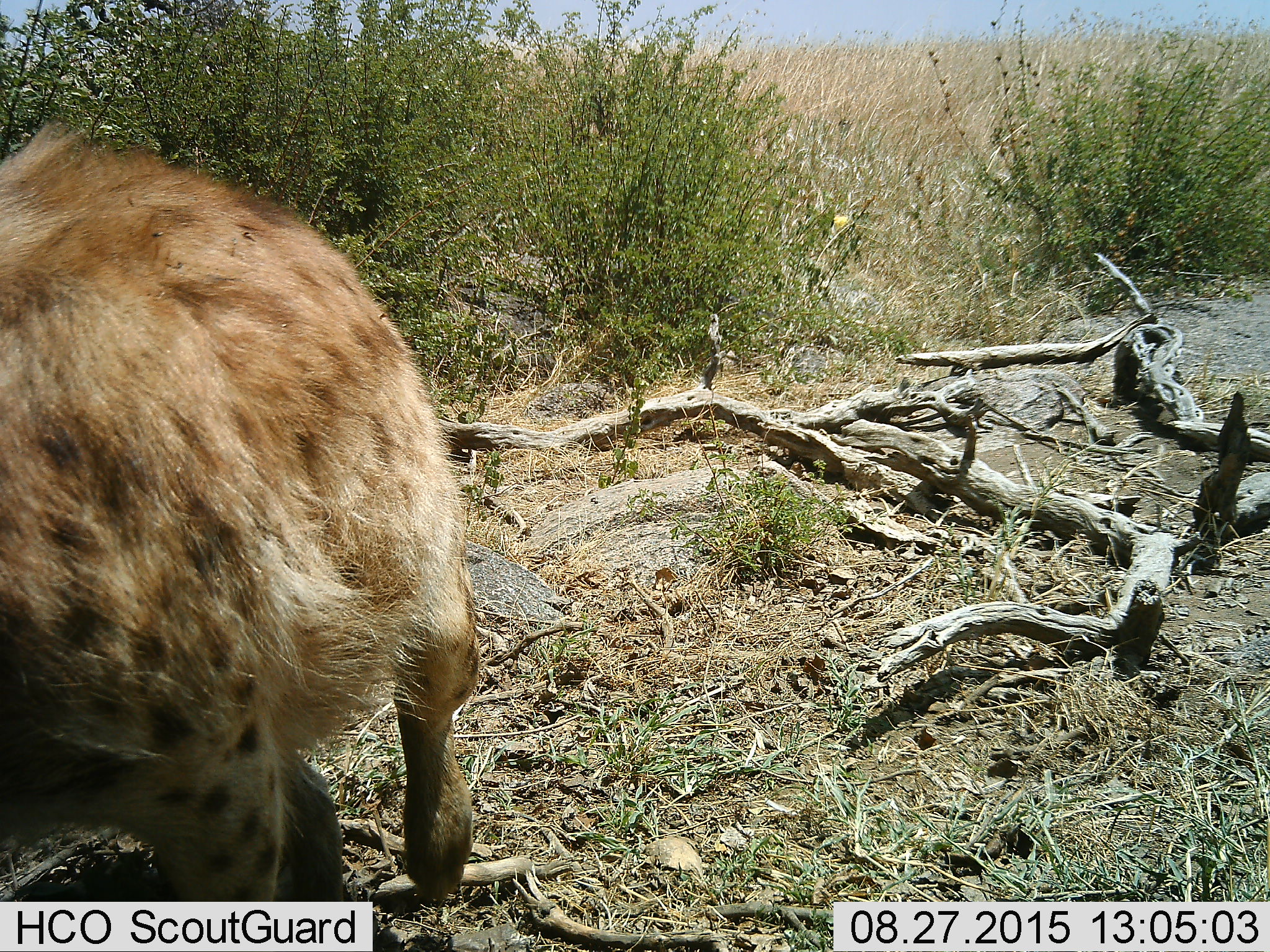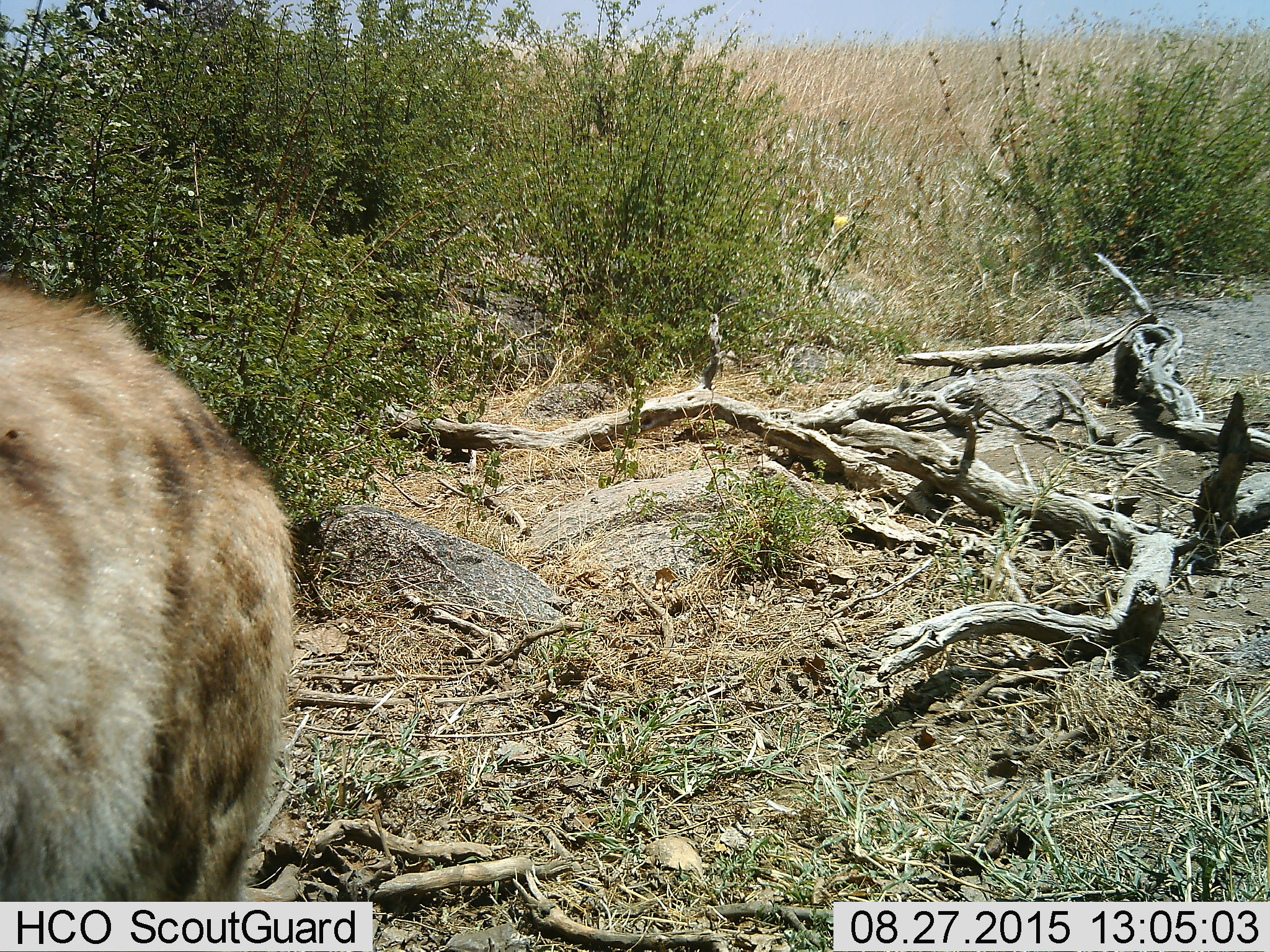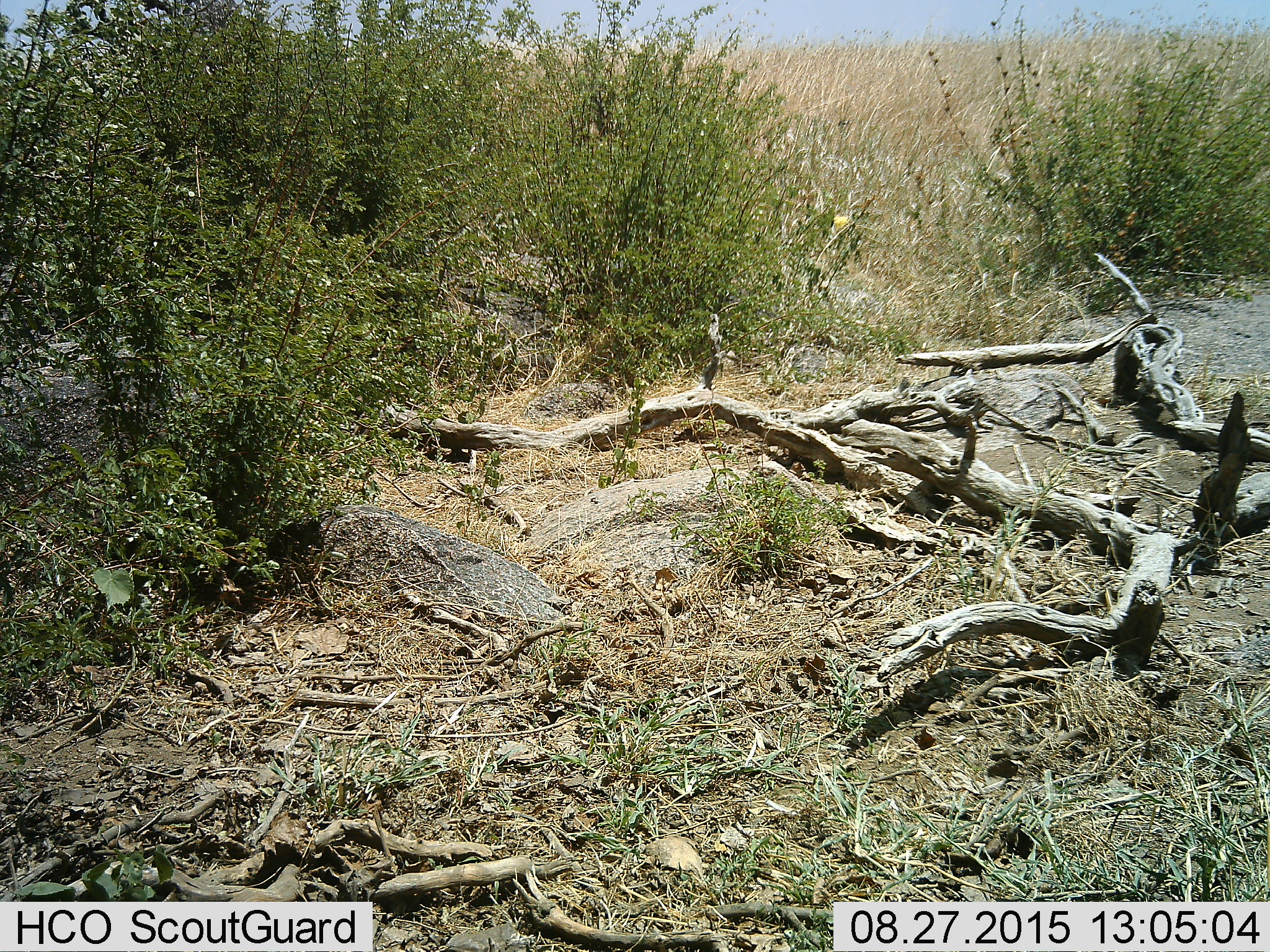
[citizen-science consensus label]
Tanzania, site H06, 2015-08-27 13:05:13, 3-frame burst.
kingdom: Animalia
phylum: Chordata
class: Mammalia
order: Carnivora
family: Hyaenidae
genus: Crocuta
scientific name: Crocuta crocuta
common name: spotted hyena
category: hyenaspotted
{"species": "hyenaspotted (spotted hyena) (Crocuta crocuta)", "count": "1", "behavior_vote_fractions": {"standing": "0%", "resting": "0%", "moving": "100%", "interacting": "0%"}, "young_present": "0%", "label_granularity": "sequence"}